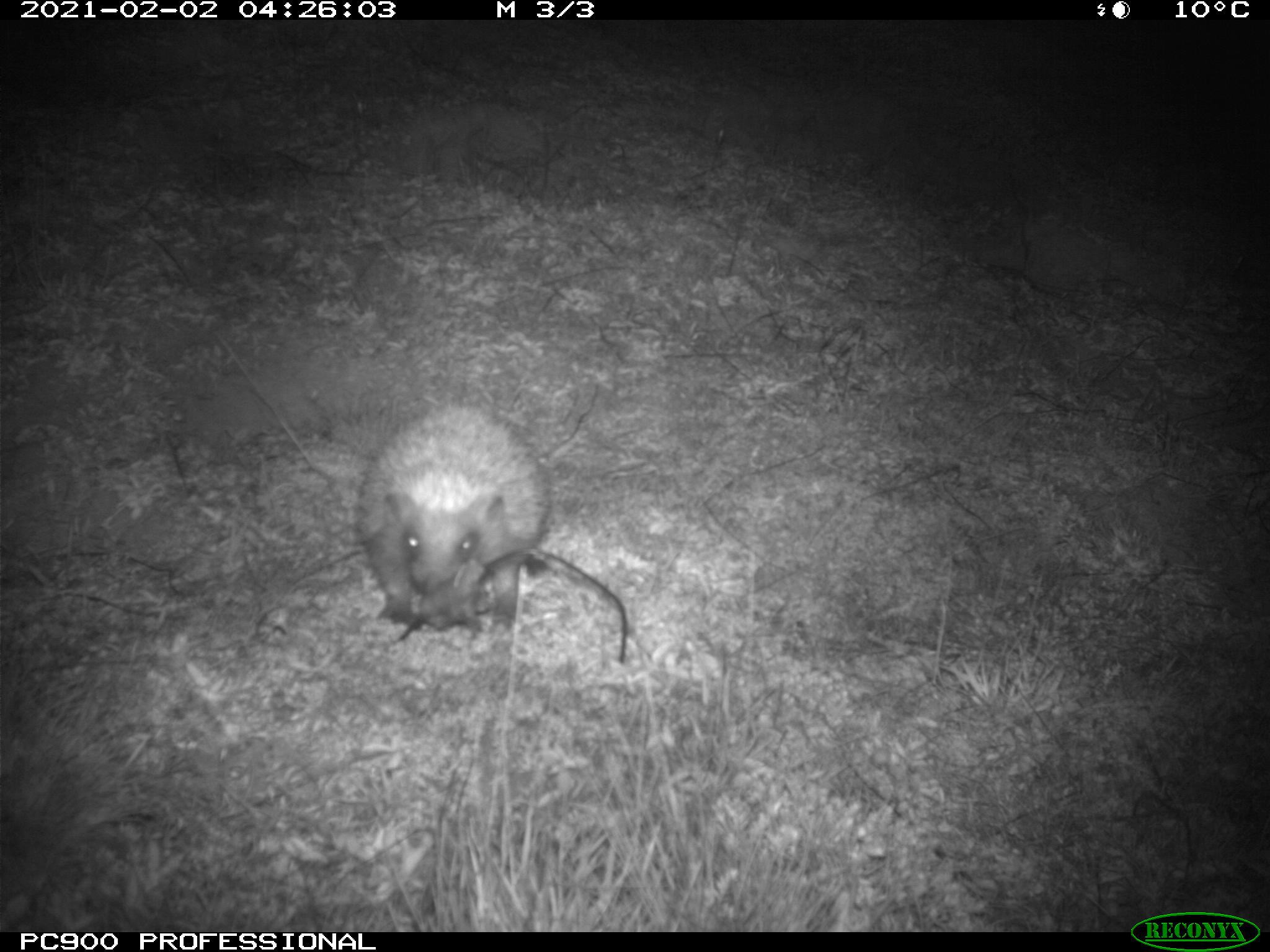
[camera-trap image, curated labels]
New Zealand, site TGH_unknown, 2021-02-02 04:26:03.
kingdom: Animalia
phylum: Chordata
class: Mammalia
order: Eulipotyphla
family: Erinaceidae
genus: Erinaceus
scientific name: Erinaceus europaeus europaeus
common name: european hedgehog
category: hedgehog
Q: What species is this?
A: Hedgehog (european hedgehog) (Erinaceus europaeus europaeus).